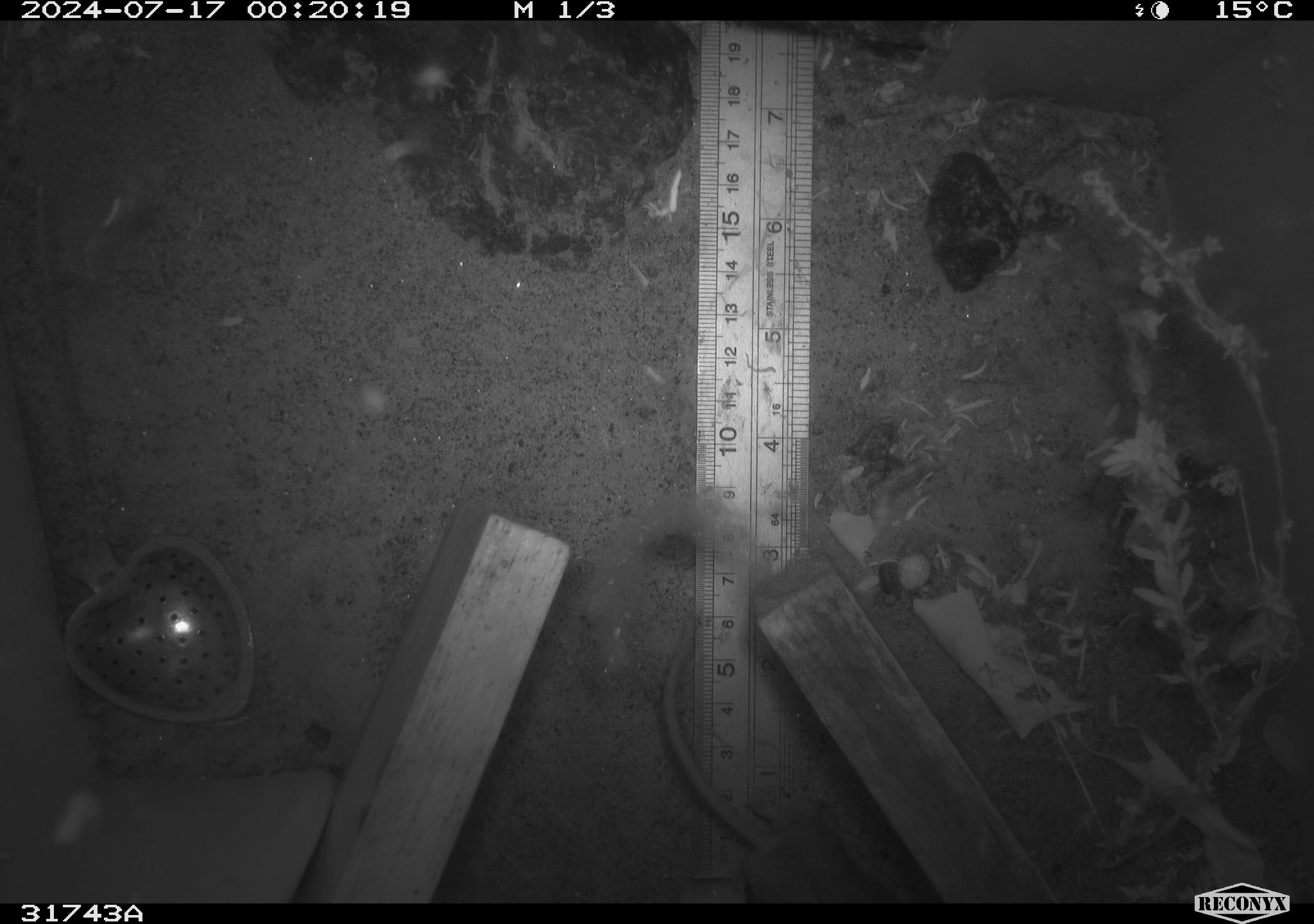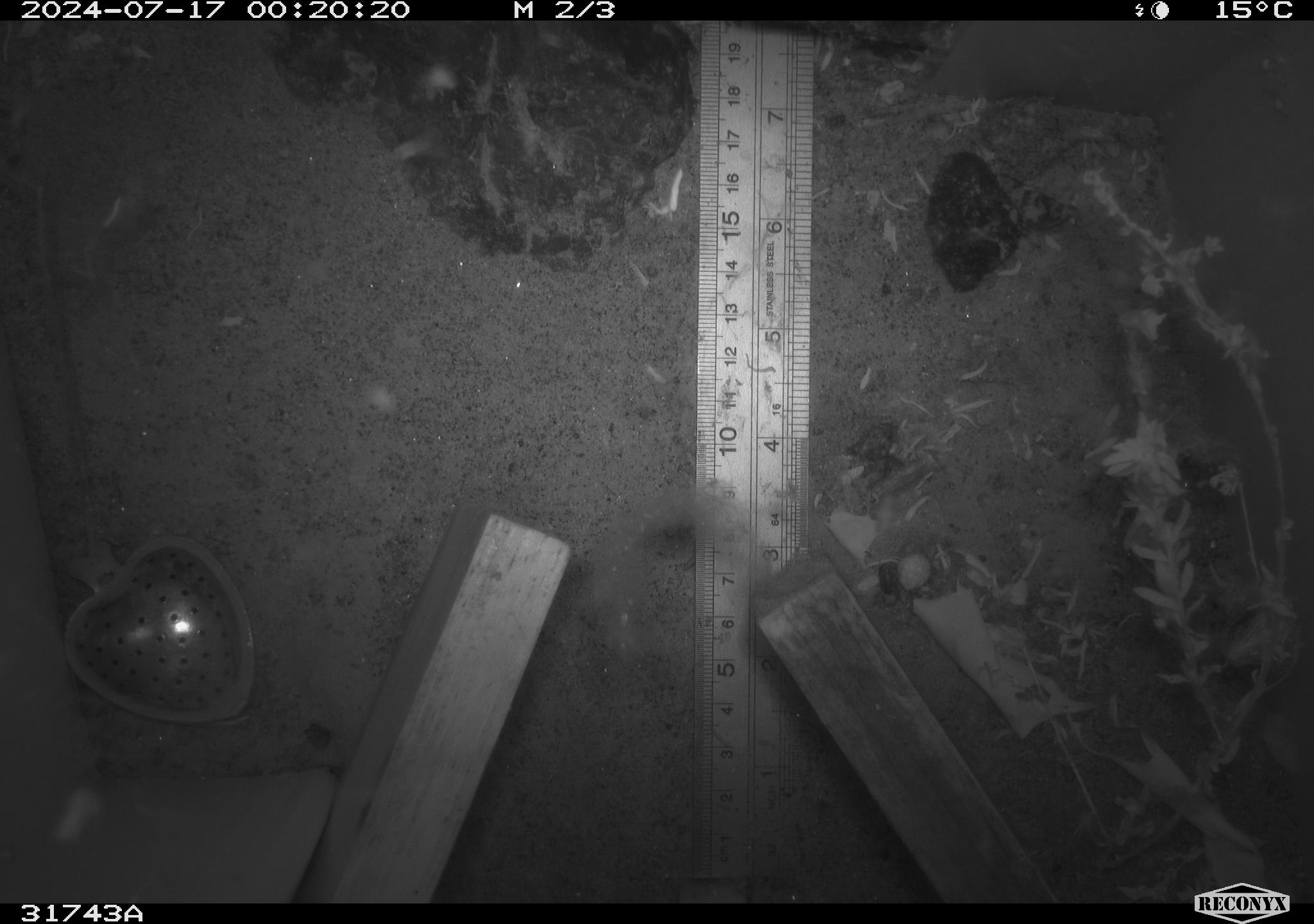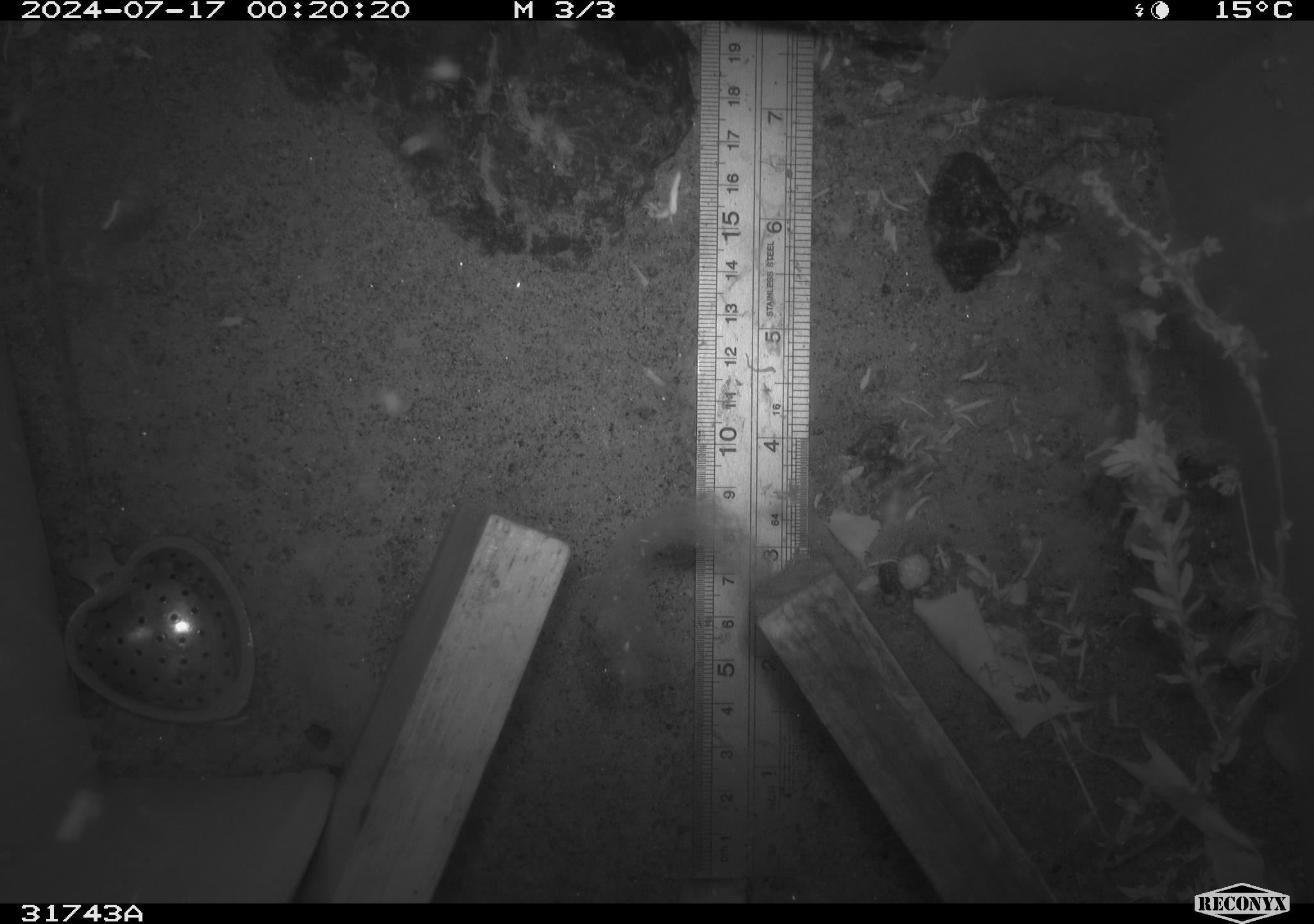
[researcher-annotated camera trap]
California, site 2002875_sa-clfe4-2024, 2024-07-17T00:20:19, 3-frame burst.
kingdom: Animalia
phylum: Chordata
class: Mammalia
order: Rodentia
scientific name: Rodentia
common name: rodent